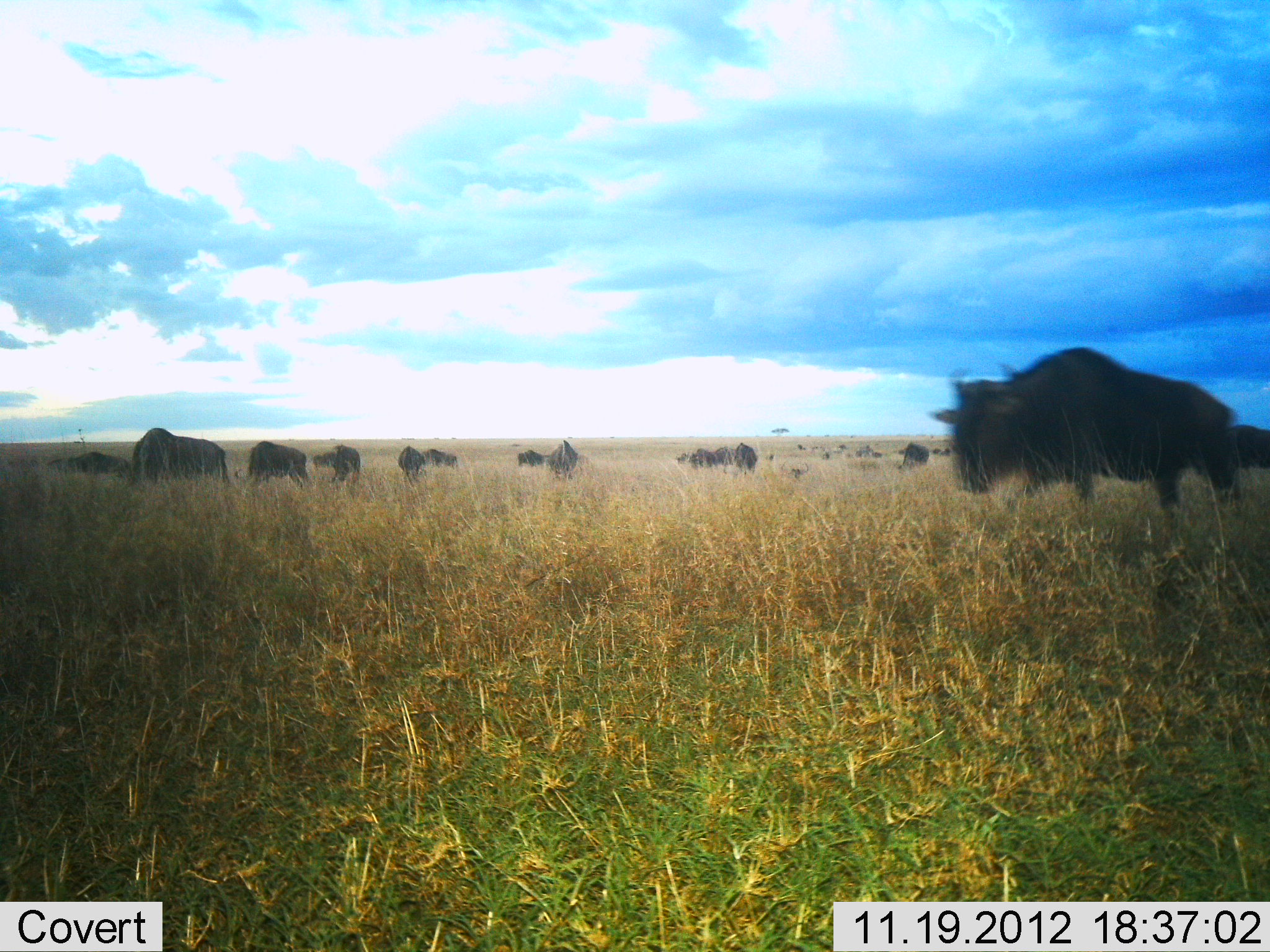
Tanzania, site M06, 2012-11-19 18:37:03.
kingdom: Animalia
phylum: Chordata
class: Mammalia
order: Artiodactyla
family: Bovidae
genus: Connochaetes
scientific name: Connochaetes taurinus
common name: blue wildebeest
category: wildebeest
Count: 11-50.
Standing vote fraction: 30%.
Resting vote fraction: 10%.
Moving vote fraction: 80%.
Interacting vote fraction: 0%.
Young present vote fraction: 0%.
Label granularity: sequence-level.